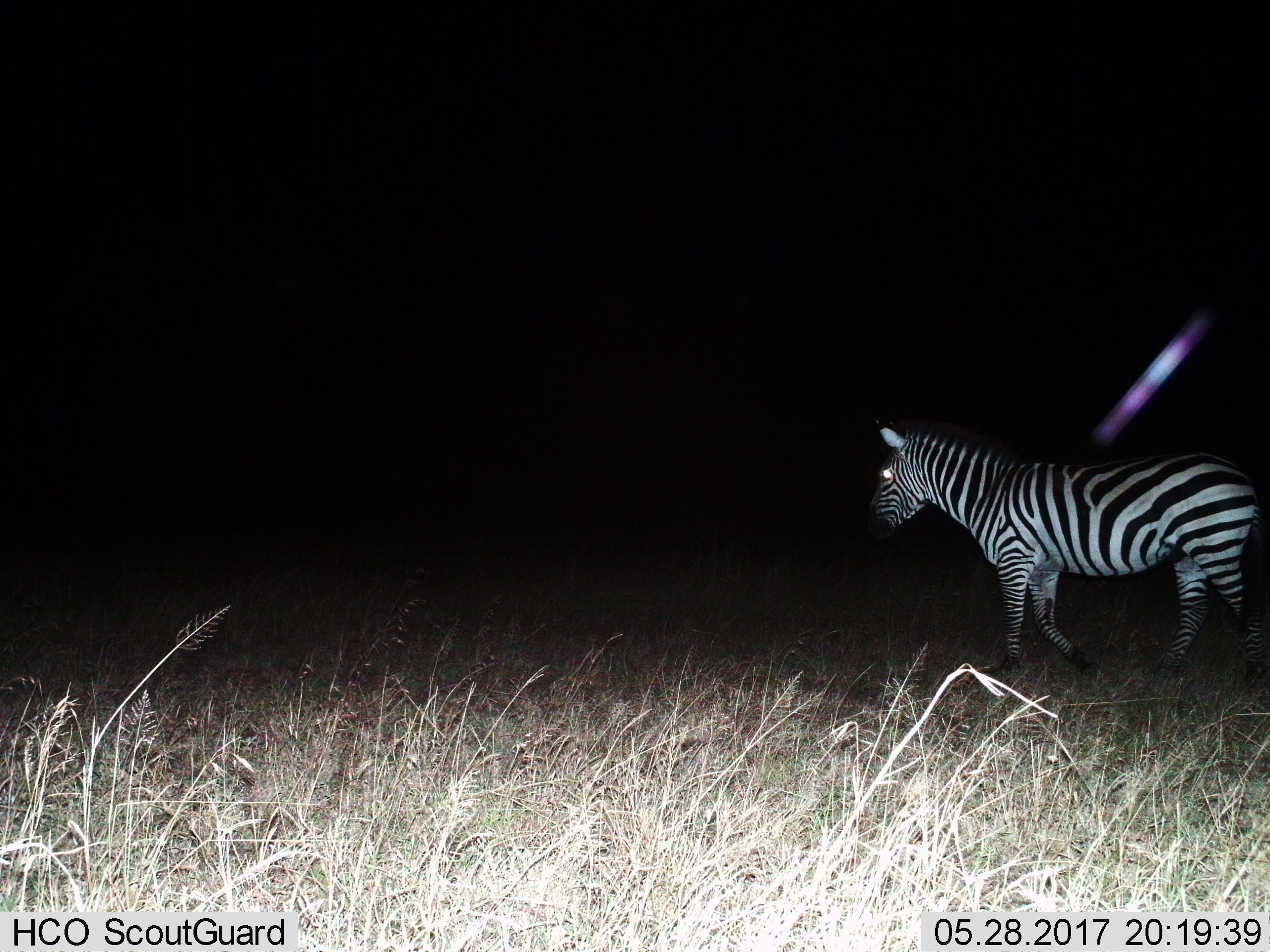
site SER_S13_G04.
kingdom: Animalia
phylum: Chordata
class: Mammalia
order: Perissodactyla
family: Equidae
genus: Equus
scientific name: Equus quagga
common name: plains zebra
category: zebraplains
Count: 1.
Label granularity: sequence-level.